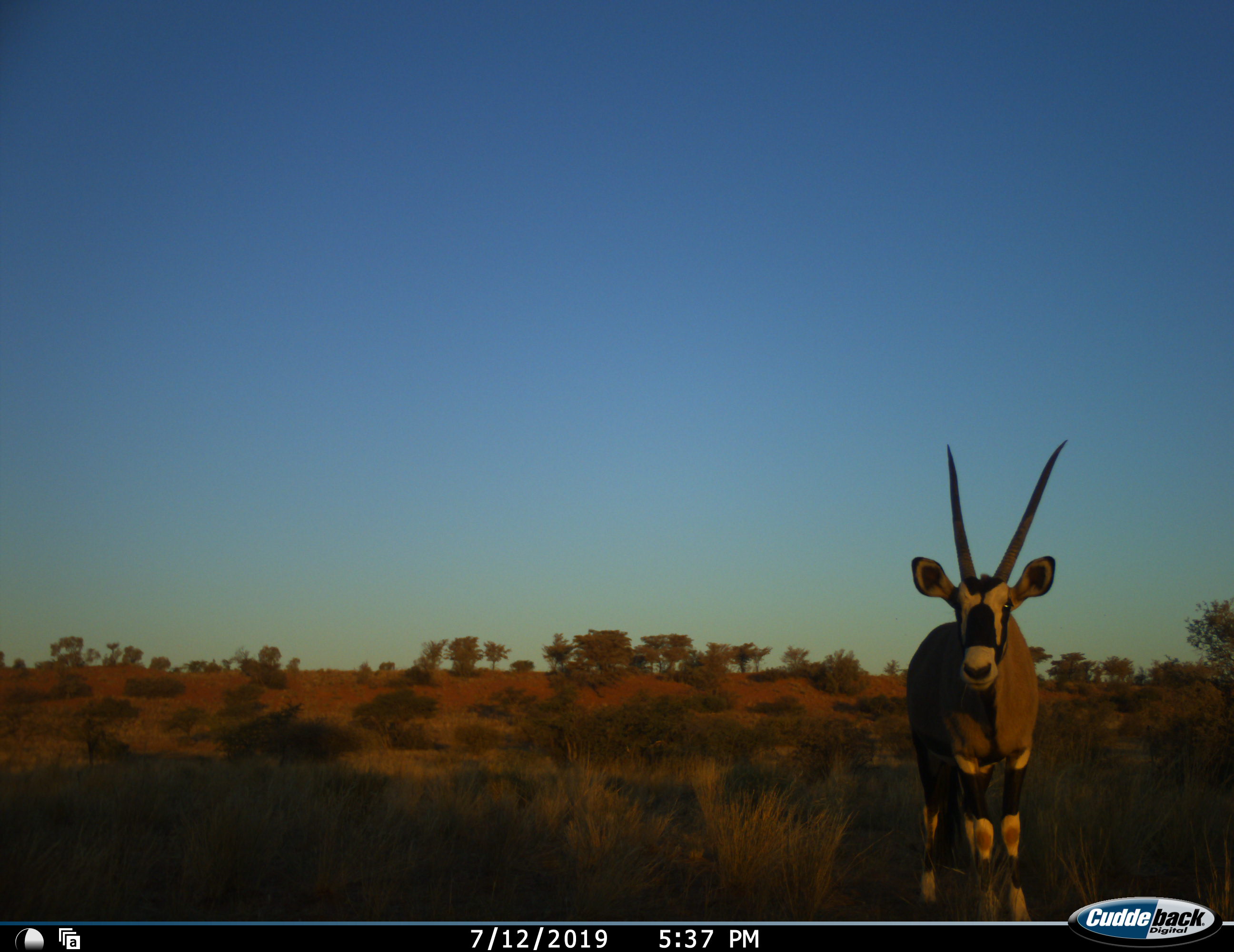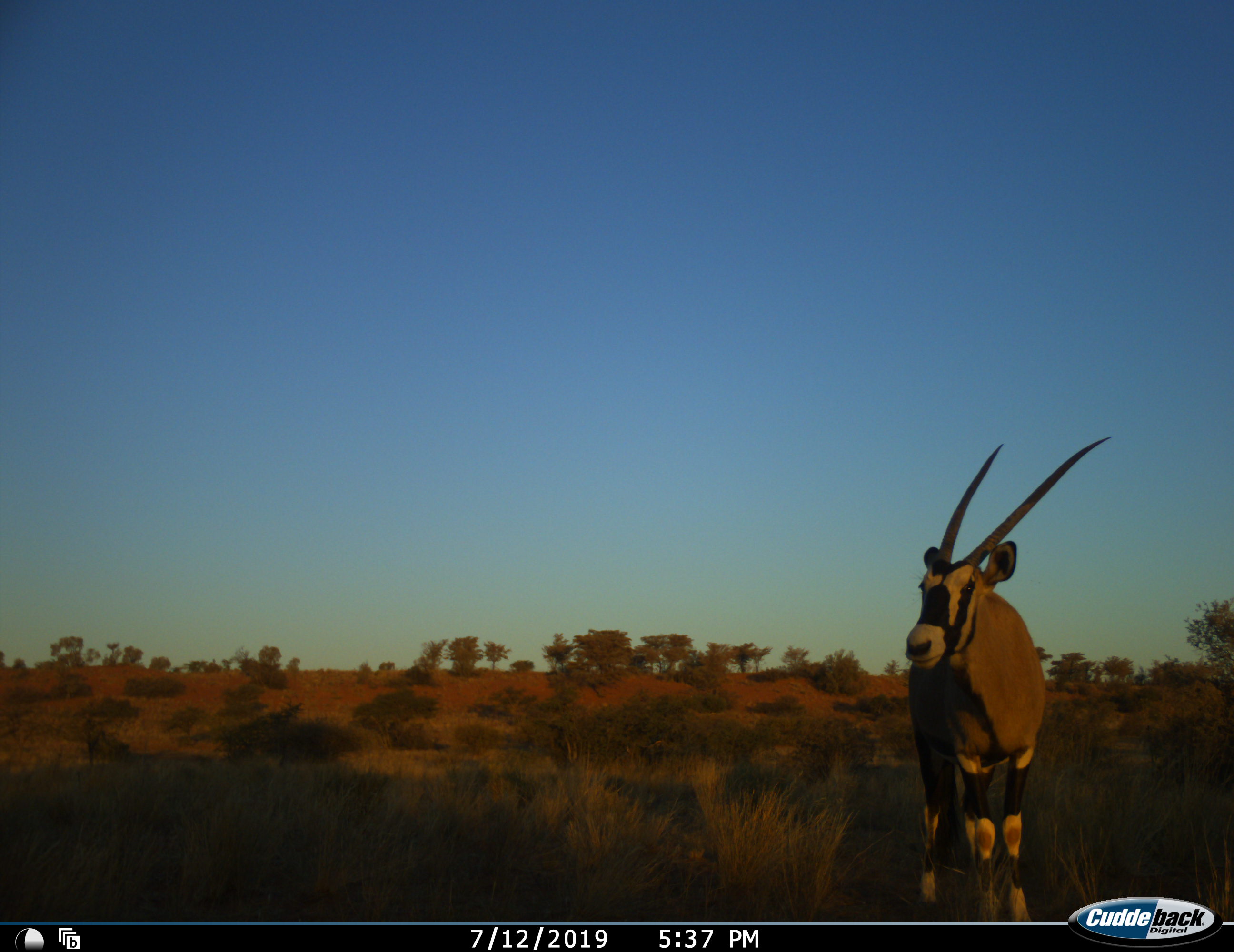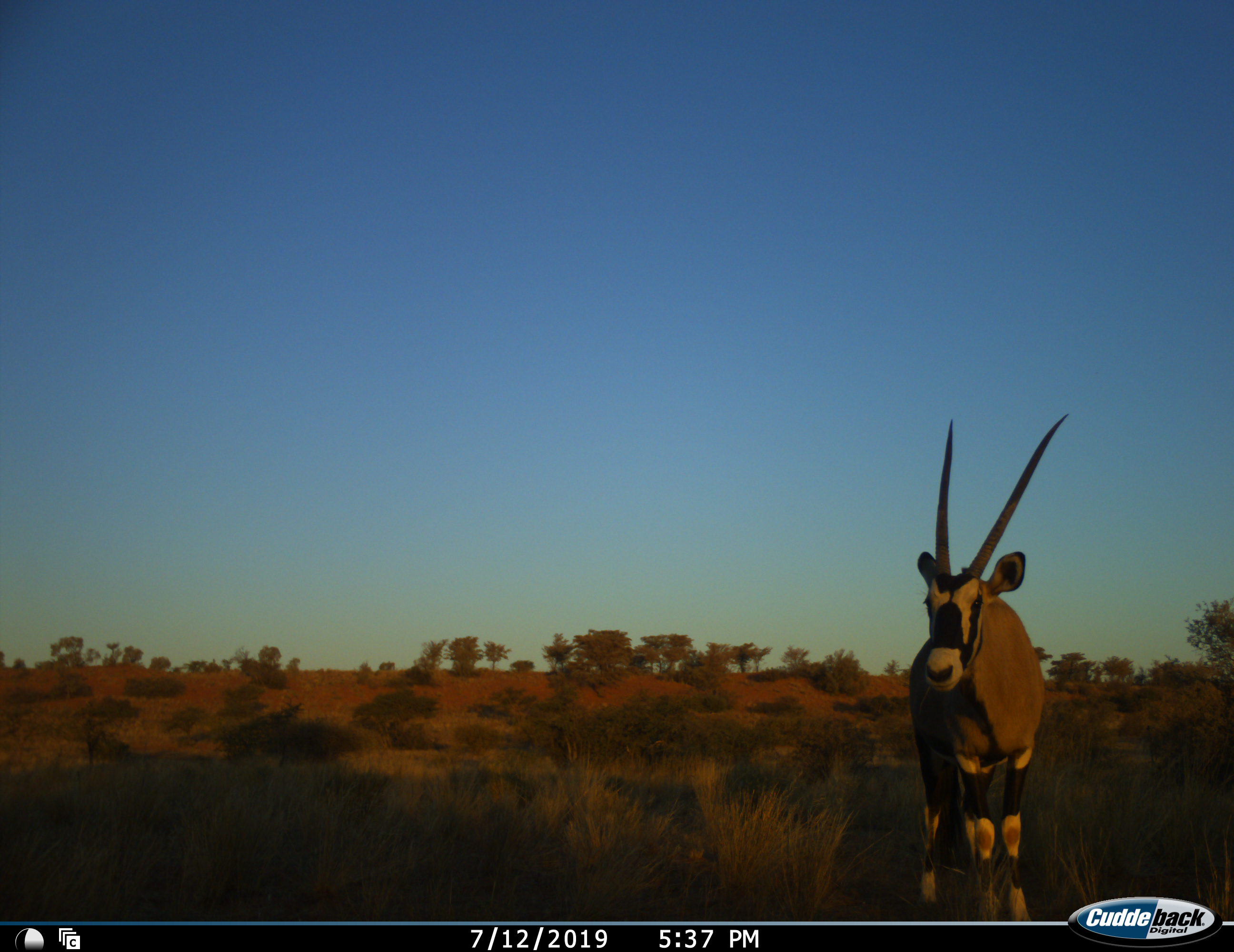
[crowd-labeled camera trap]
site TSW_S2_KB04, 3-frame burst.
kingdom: Animalia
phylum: Chordata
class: Mammalia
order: Artiodactyla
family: Bovidae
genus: Oryx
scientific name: Oryx gazella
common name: gemsbok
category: oryx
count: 1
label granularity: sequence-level